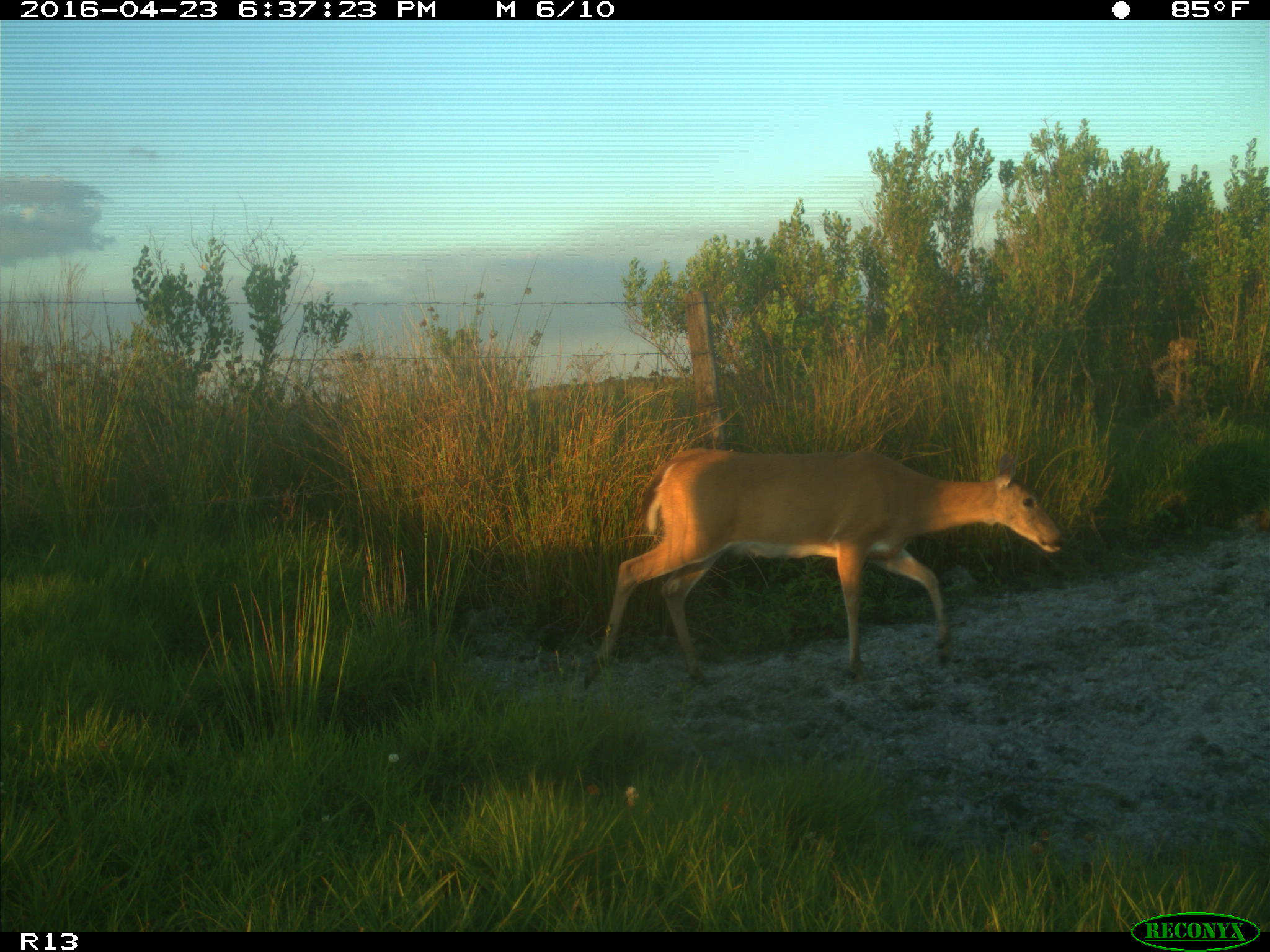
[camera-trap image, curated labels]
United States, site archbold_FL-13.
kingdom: Animalia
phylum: Chordata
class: Mammalia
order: Artiodactyla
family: Cervidae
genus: Odocoileus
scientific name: Odocoileus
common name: deer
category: unidentified deer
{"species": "unidentified deer (deer) (Odocoileus)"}